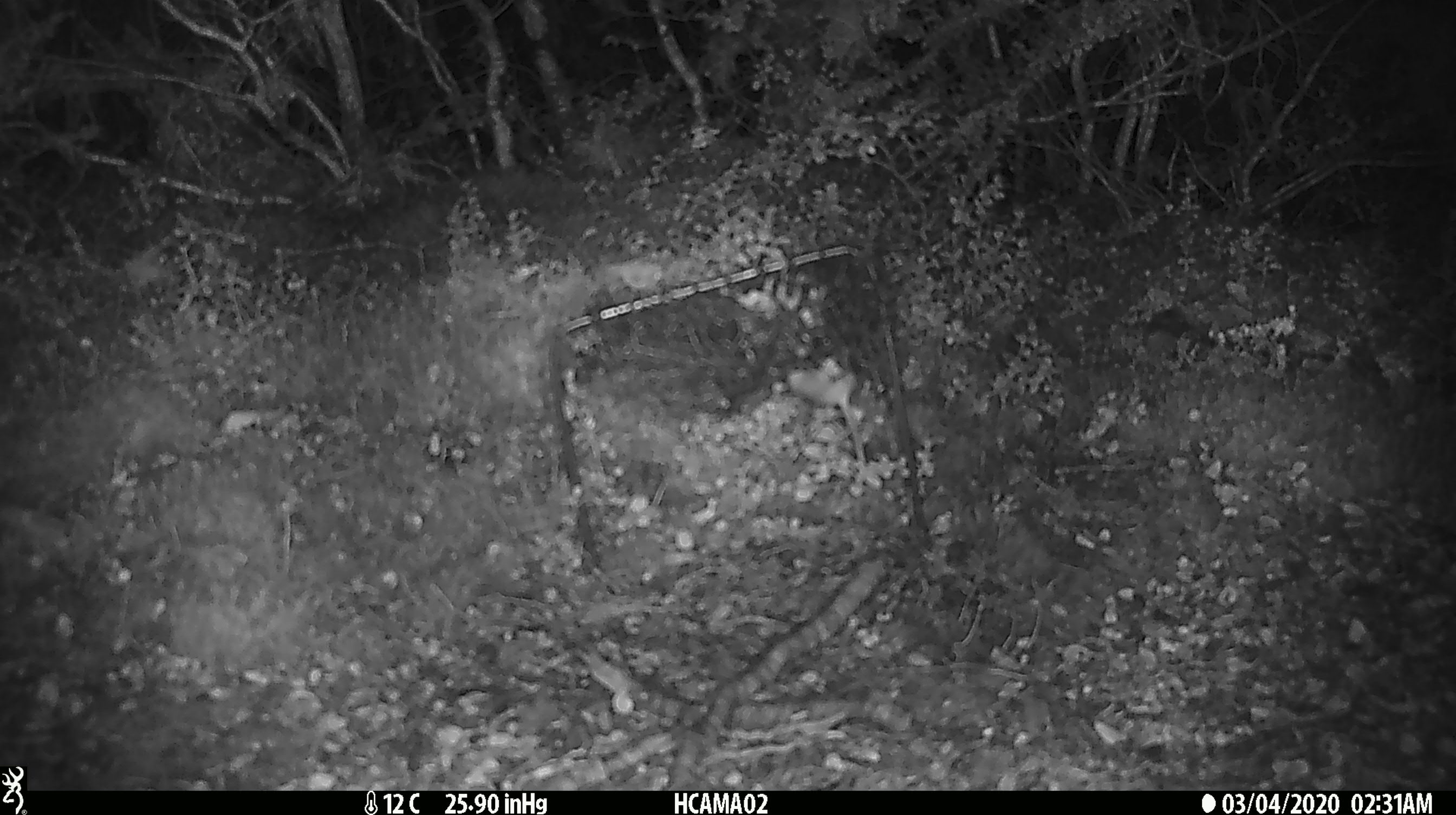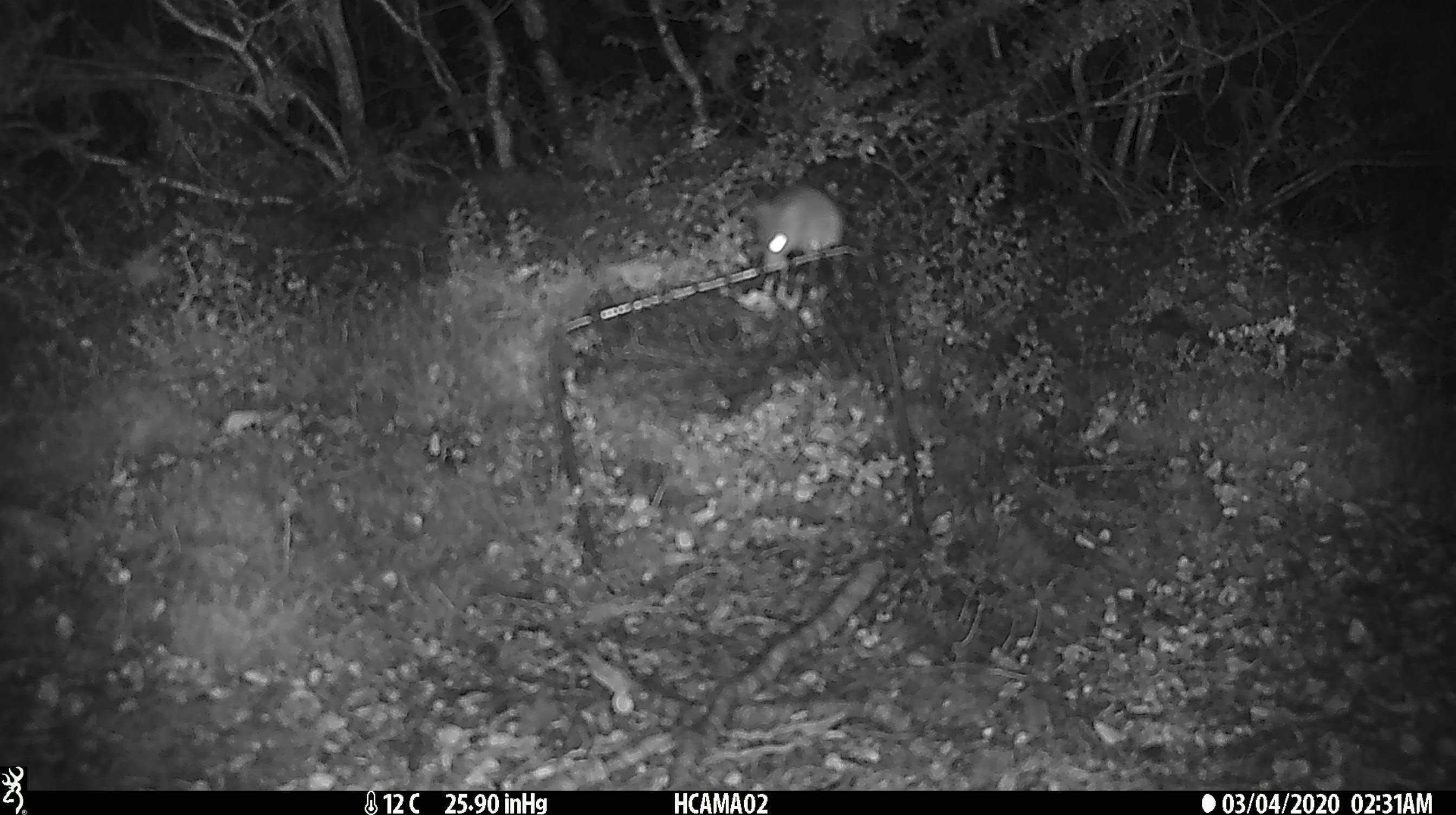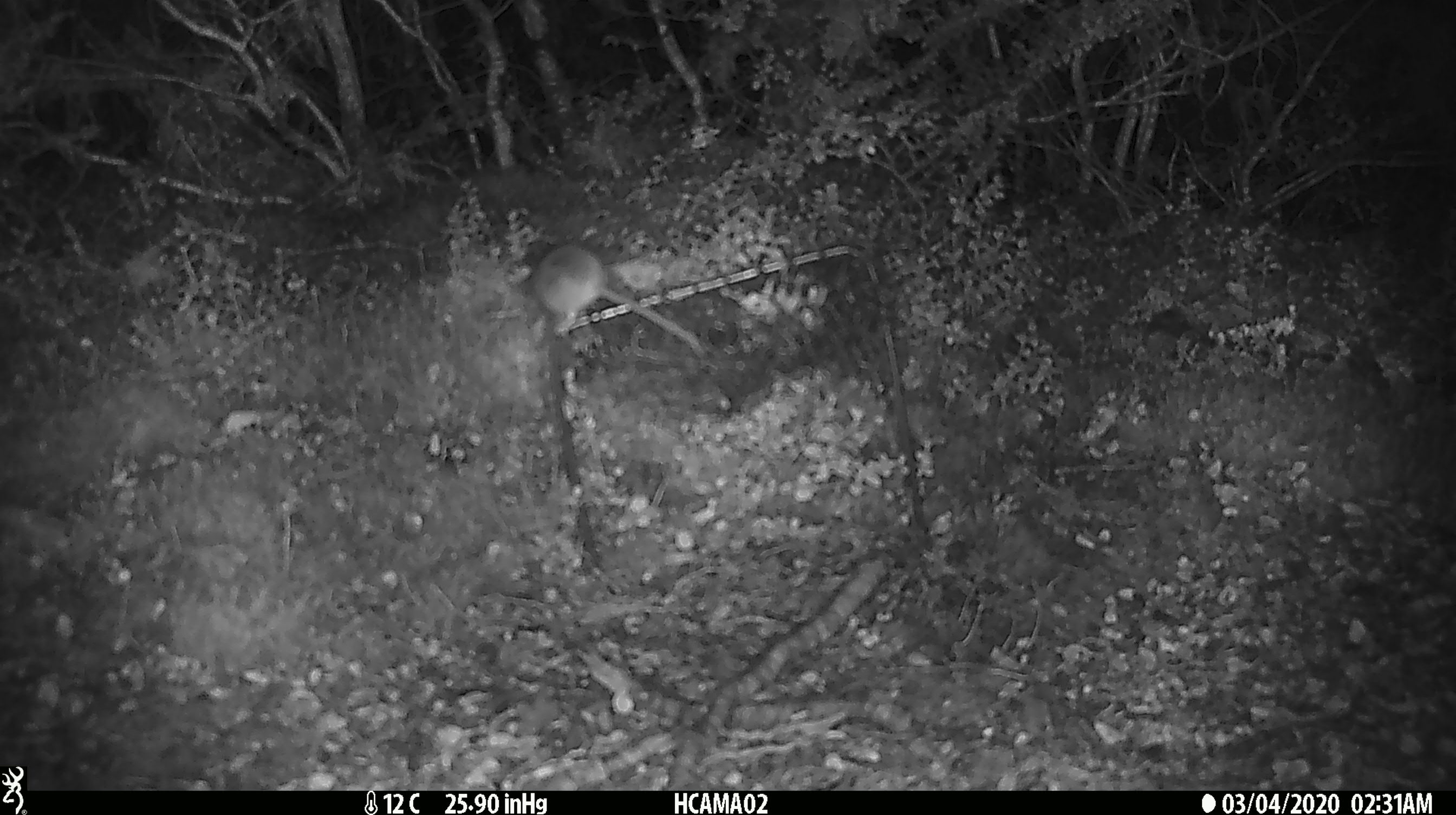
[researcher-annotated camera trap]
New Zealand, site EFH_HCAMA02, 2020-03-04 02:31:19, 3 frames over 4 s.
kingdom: Animalia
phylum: Chordata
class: Mammalia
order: Rodentia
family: Muridae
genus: Mus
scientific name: Mus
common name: mouse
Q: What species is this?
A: Mouse (Mus).